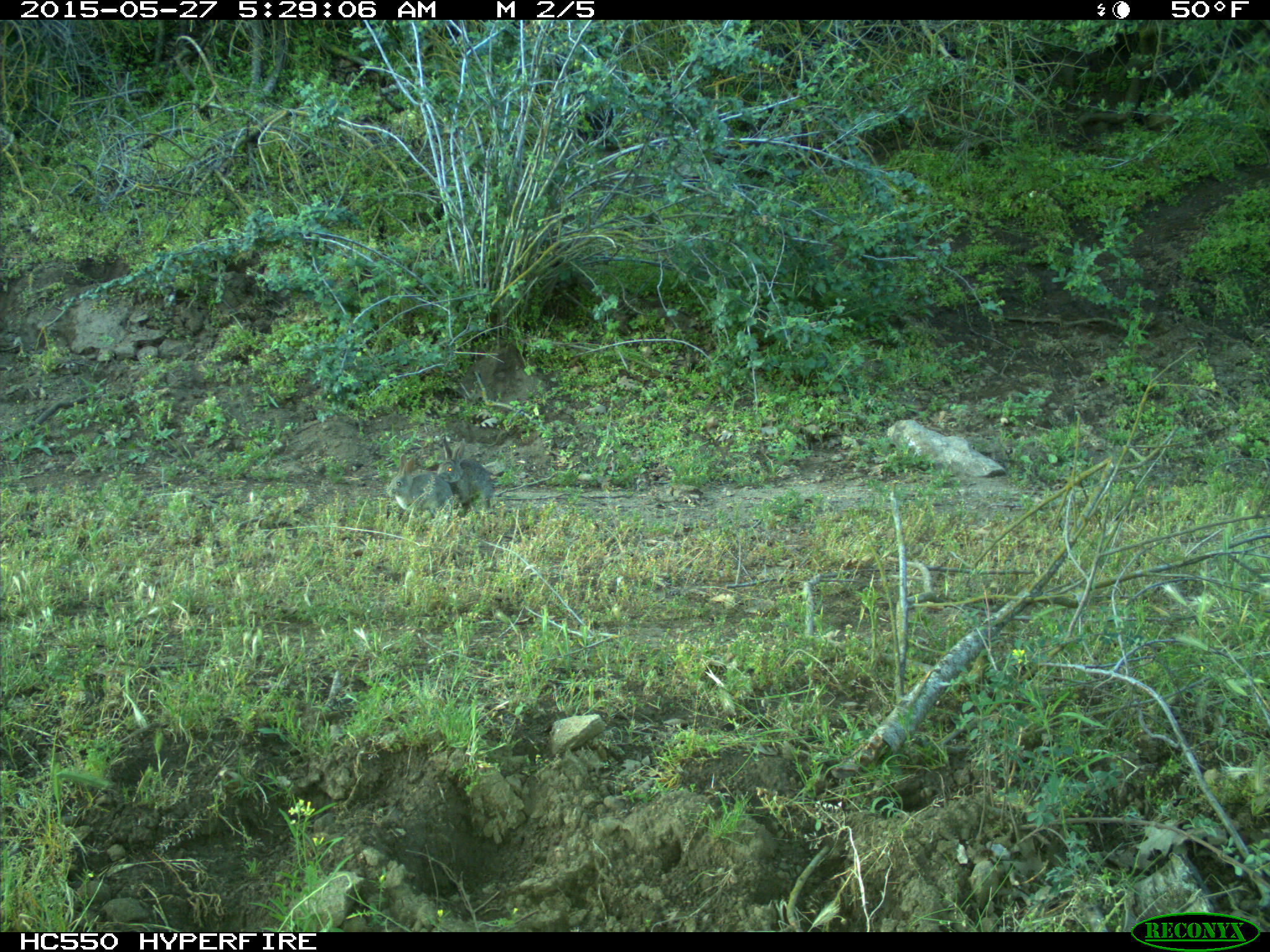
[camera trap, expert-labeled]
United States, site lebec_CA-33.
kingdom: Animalia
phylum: Chordata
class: Mammalia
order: Lagomorpha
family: Leporidae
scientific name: Leporidae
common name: rabbits and hares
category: unidentified rabbit